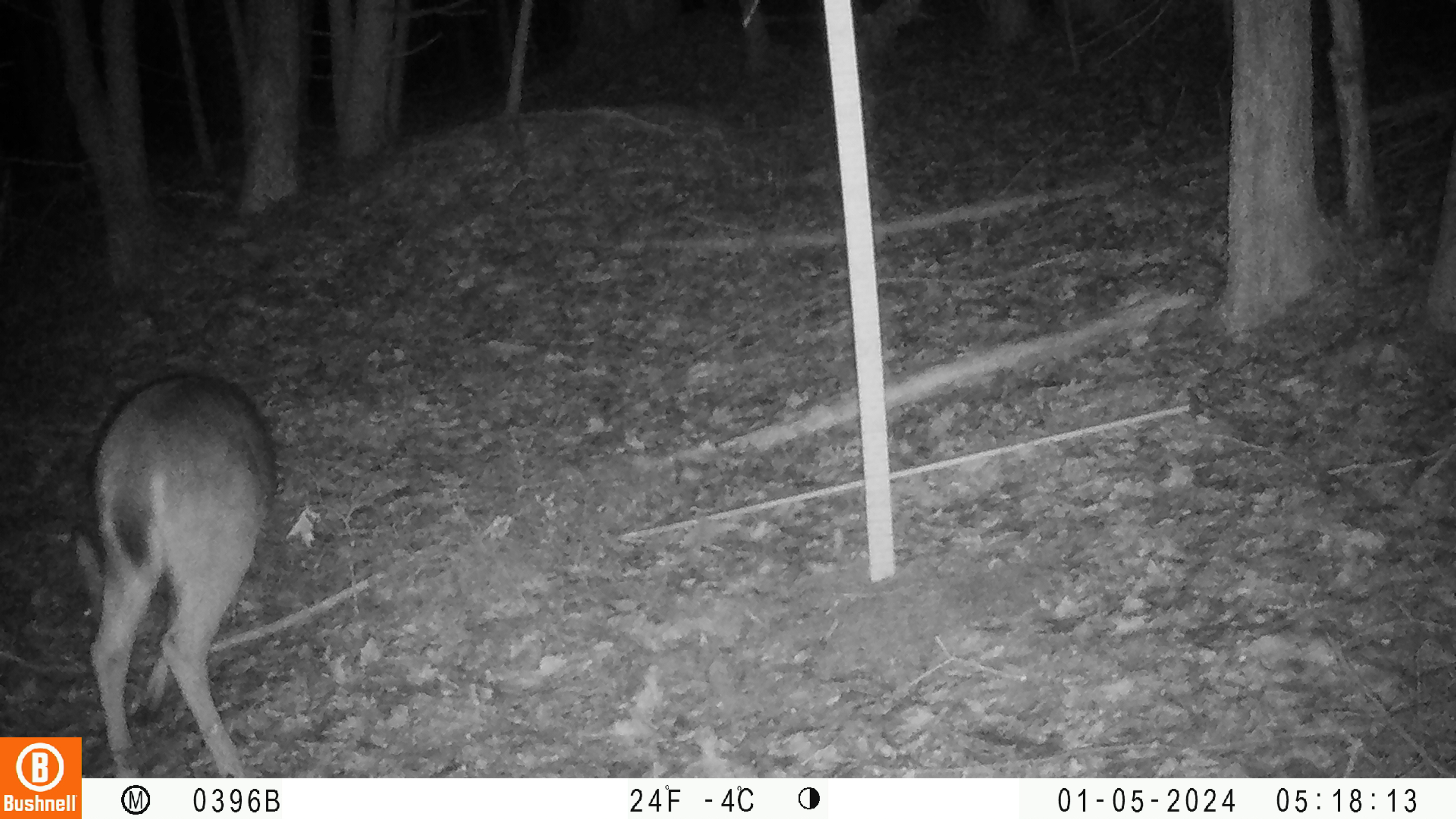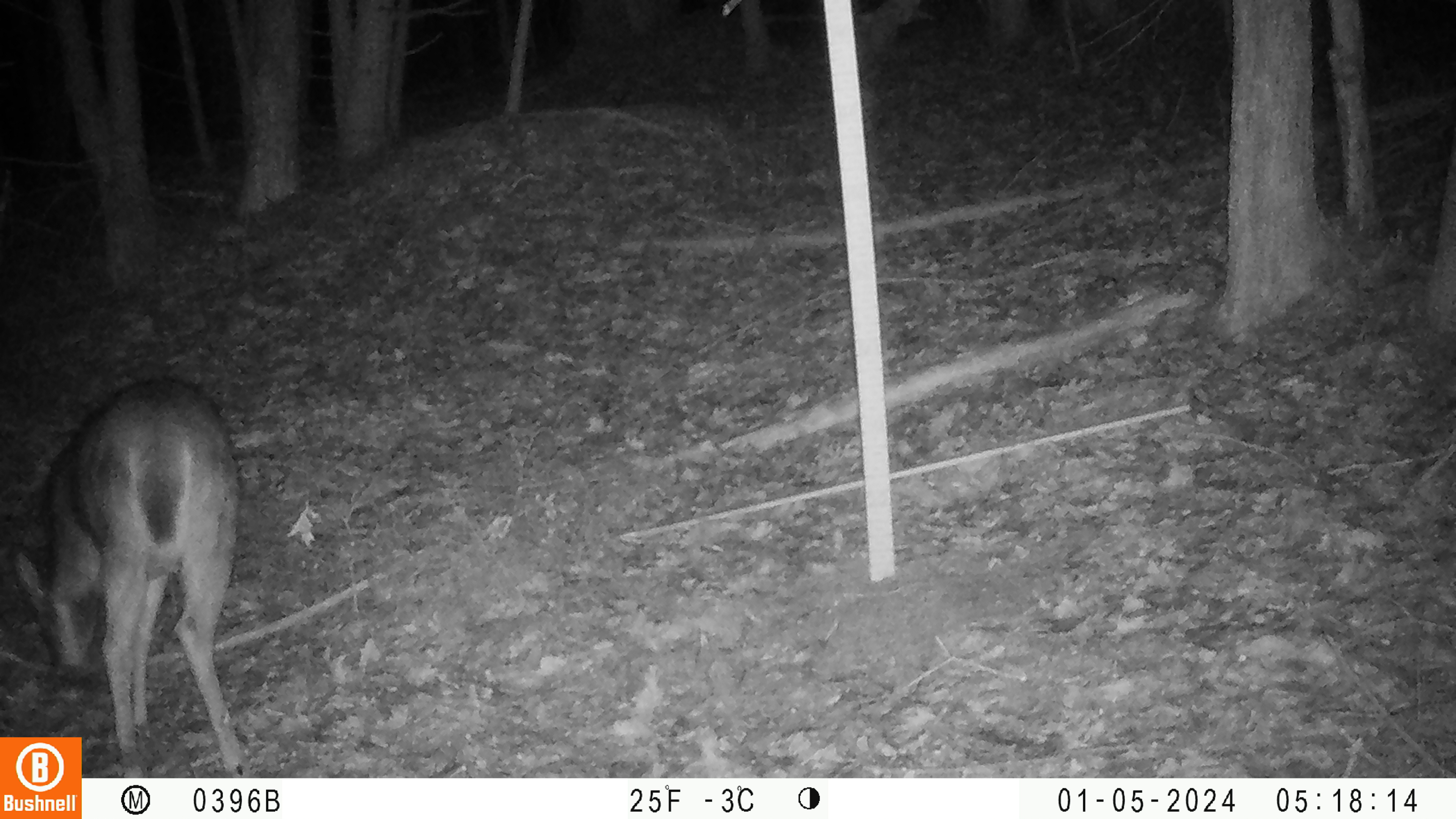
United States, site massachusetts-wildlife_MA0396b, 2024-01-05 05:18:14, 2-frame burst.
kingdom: Animalia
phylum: Chordata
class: Mammalia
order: Artiodactyla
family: Cervidae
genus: Odocoileus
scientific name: Odocoileus virginianus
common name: white-tailed deer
White-tailed deer (Odocoileus virginianus).